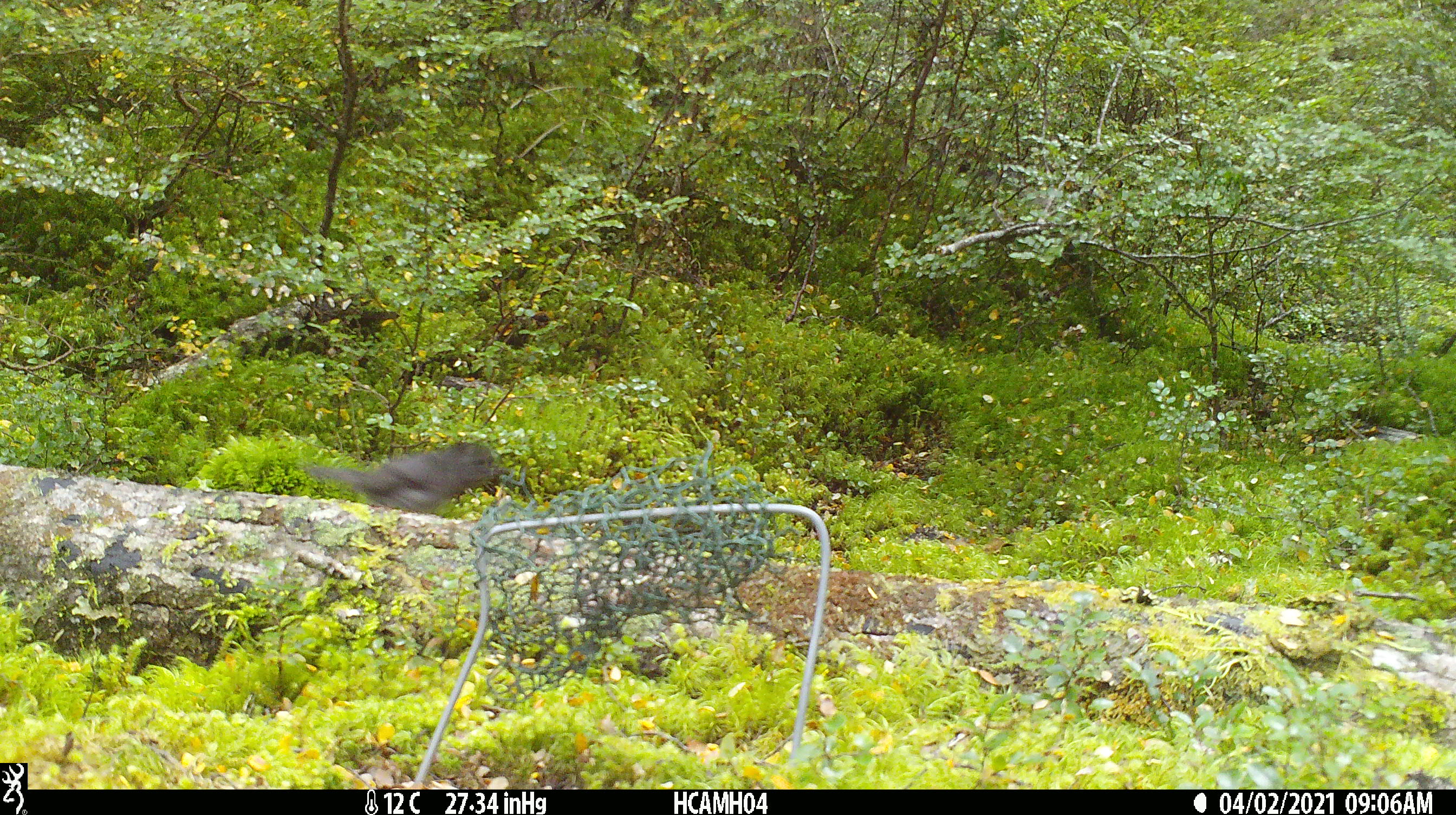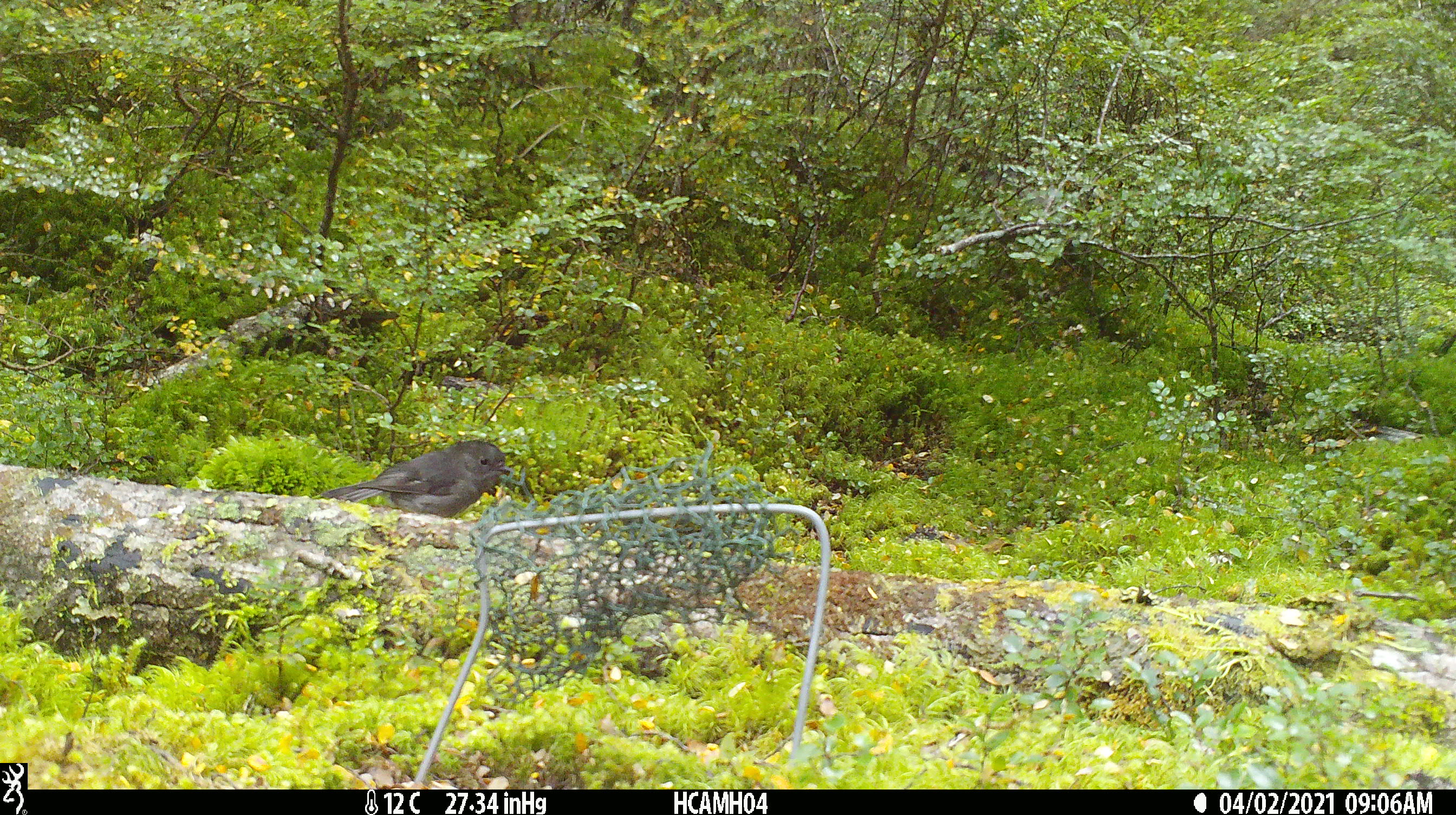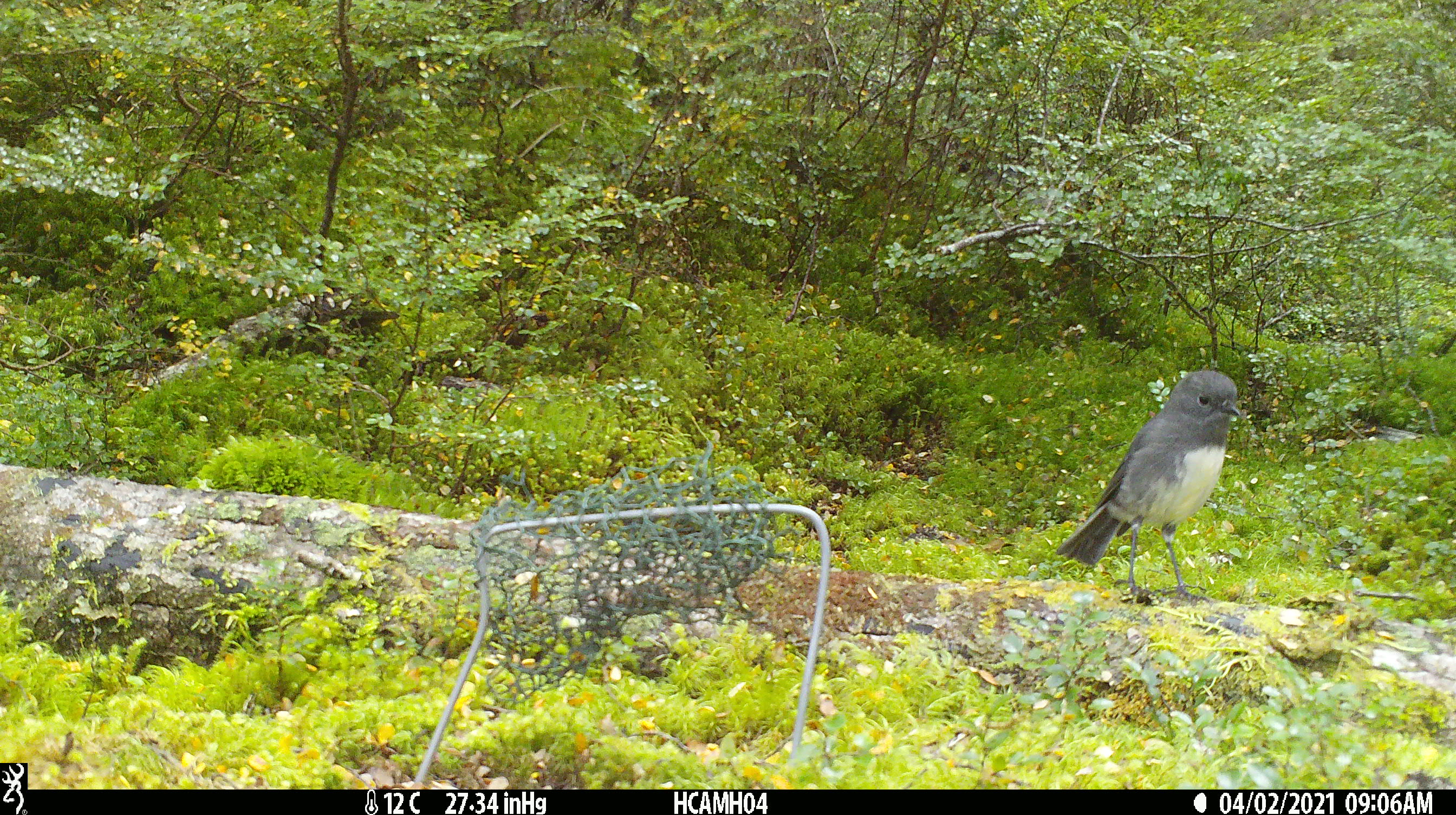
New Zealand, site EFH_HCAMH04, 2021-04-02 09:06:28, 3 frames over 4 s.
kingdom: Animalia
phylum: Chordata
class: Aves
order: Passeriformes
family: Petroicidae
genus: Petroica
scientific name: Petroica australis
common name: new zealand robin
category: robin